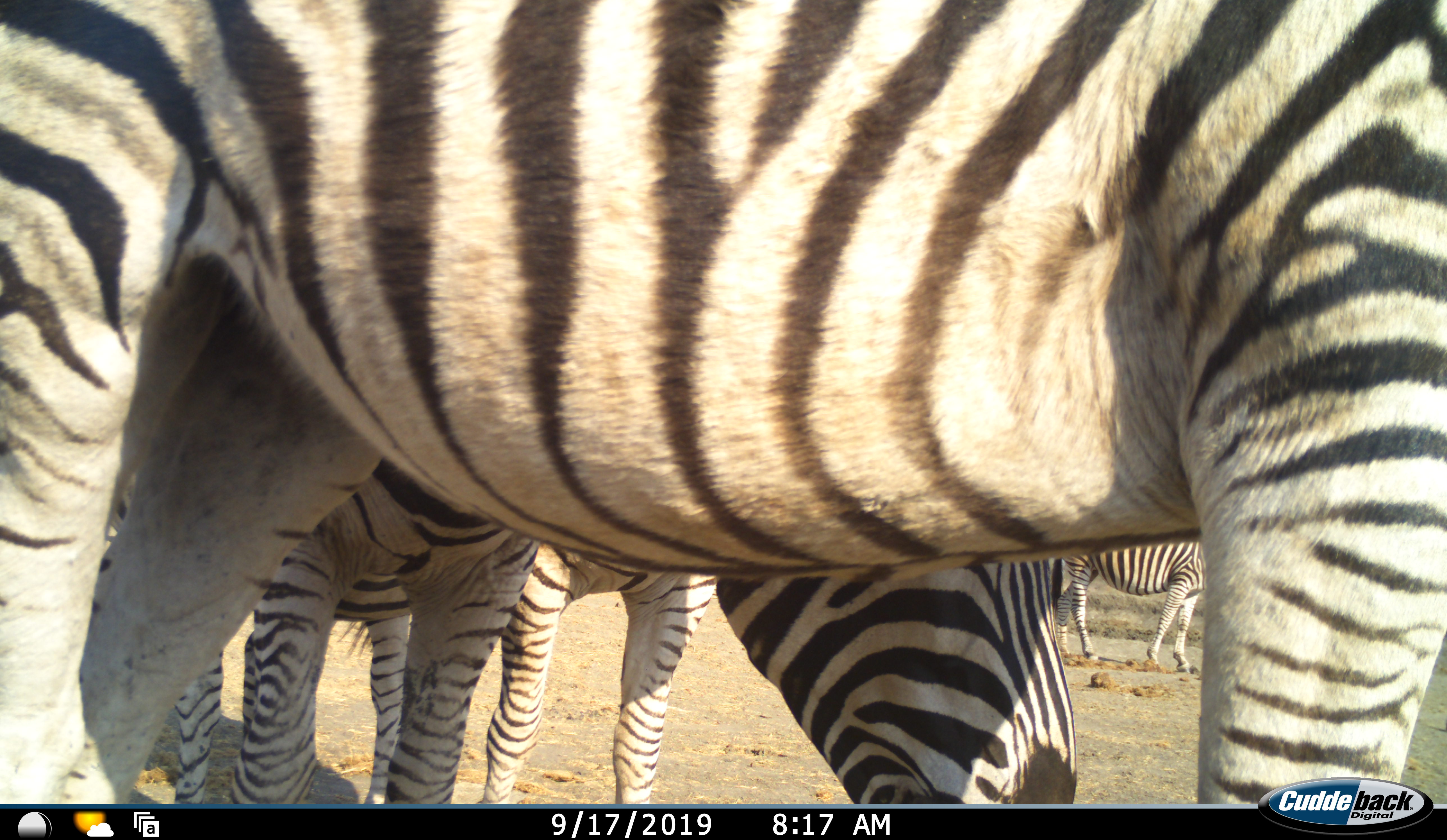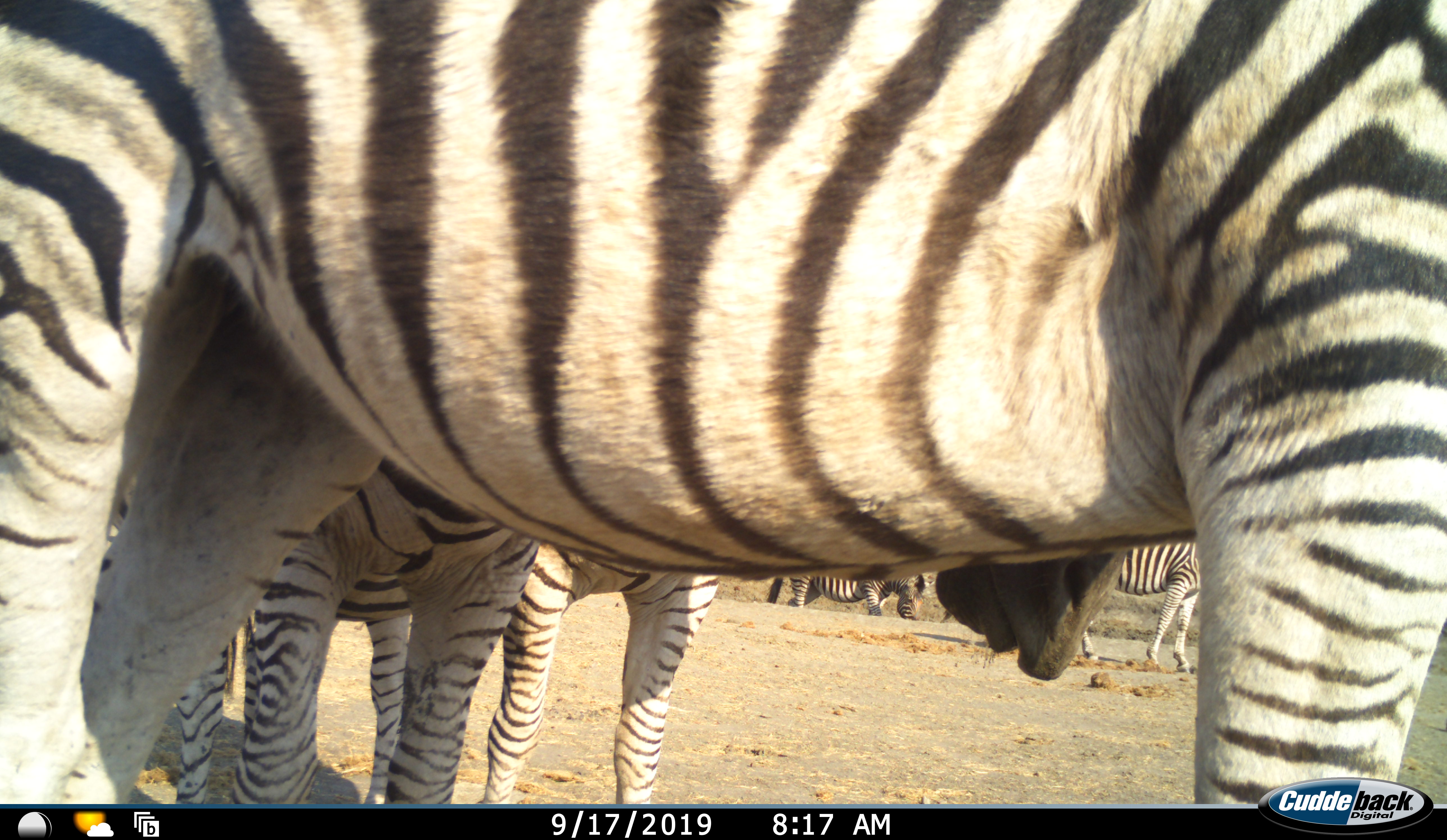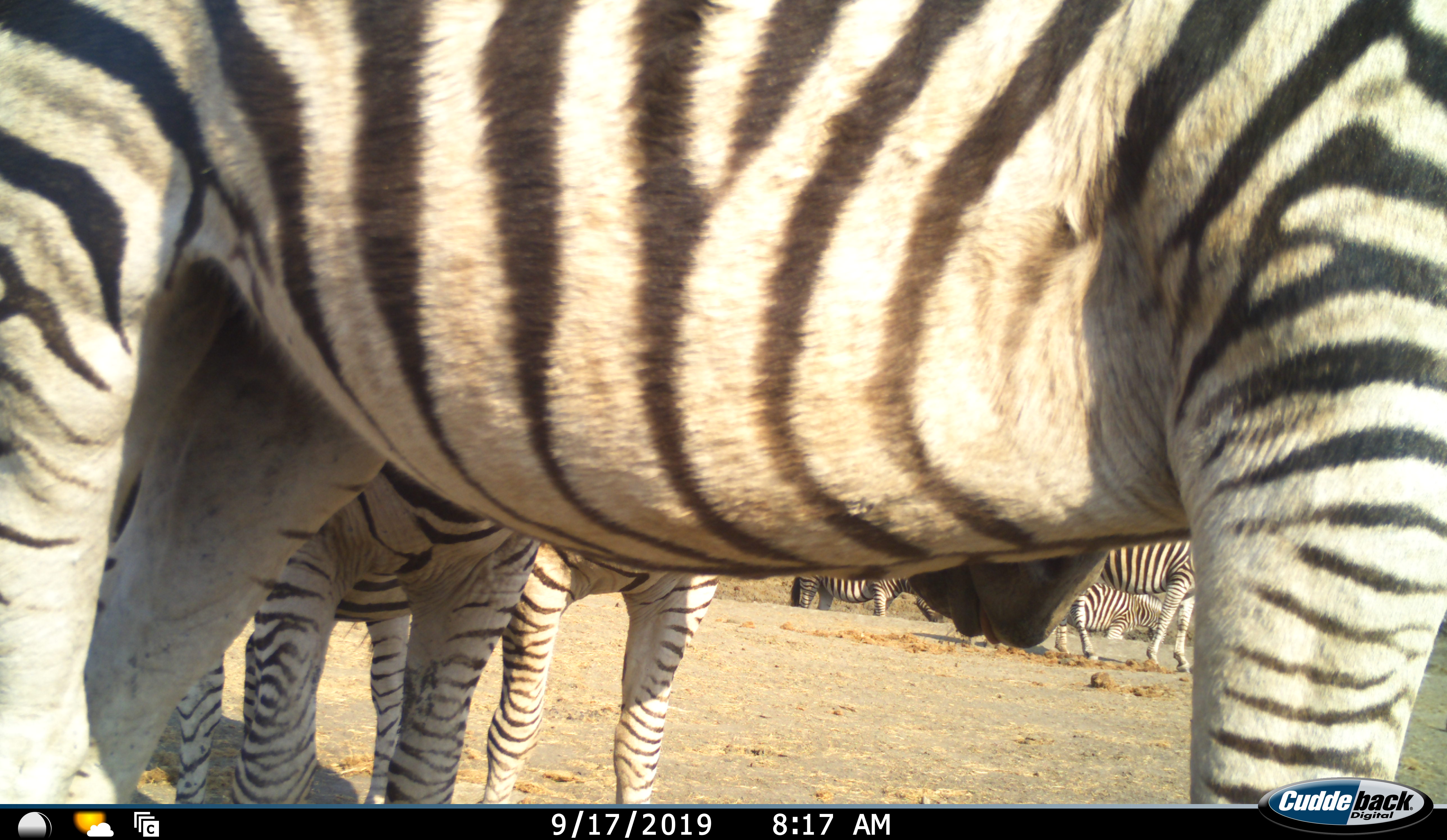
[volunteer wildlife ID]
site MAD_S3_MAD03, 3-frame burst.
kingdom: Animalia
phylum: Chordata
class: Mammalia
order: Perissodactyla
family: Equidae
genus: Equus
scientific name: Equus quagga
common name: plains zebra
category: zebraplains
Zebraplains (plains zebra) (Equus quagga), count 6. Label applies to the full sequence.